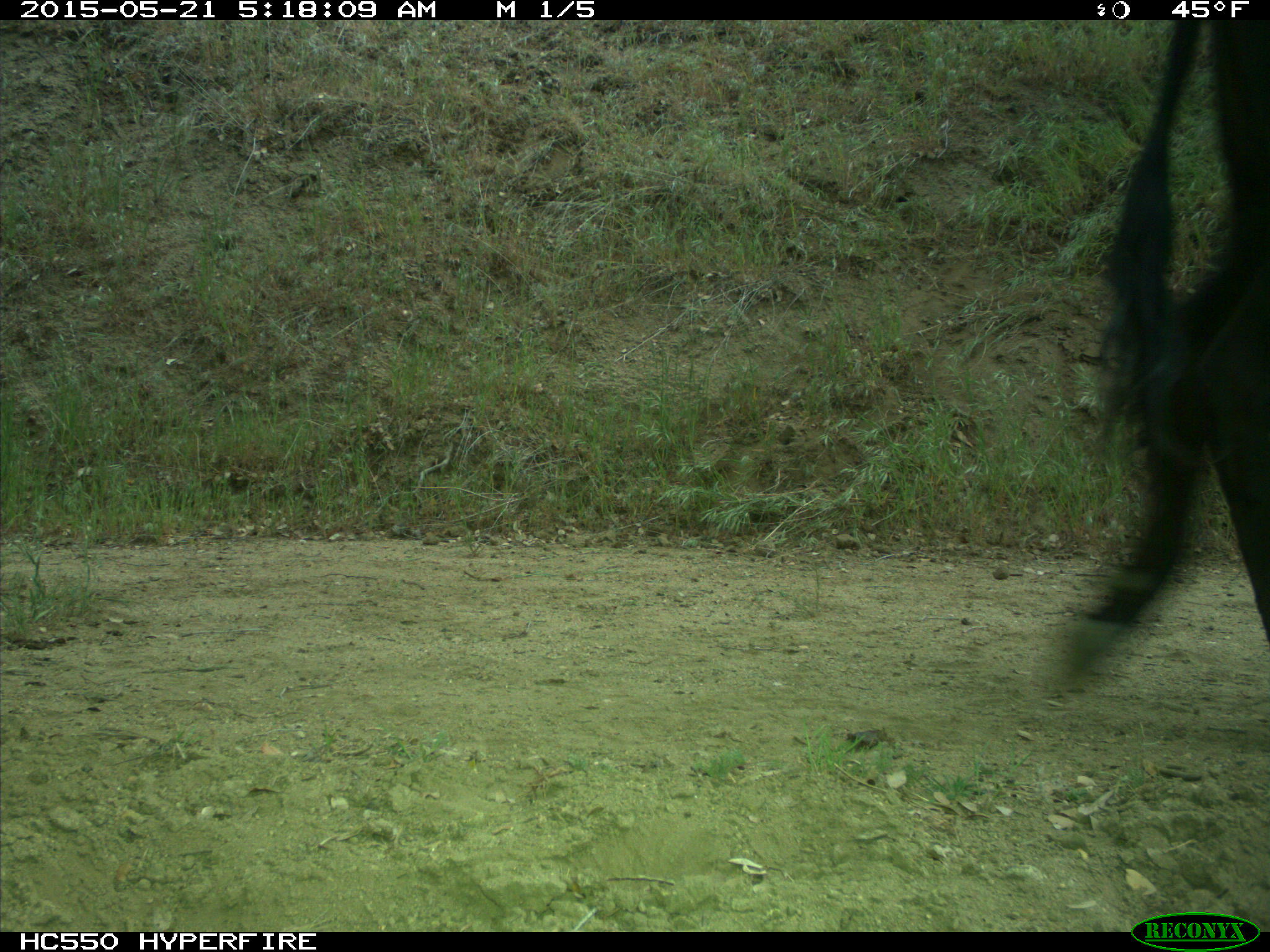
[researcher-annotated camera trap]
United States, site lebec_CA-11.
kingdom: Animalia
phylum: Chordata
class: Mammalia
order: Artiodactyla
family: Bovidae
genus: Bos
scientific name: Bos taurus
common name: domestic cow